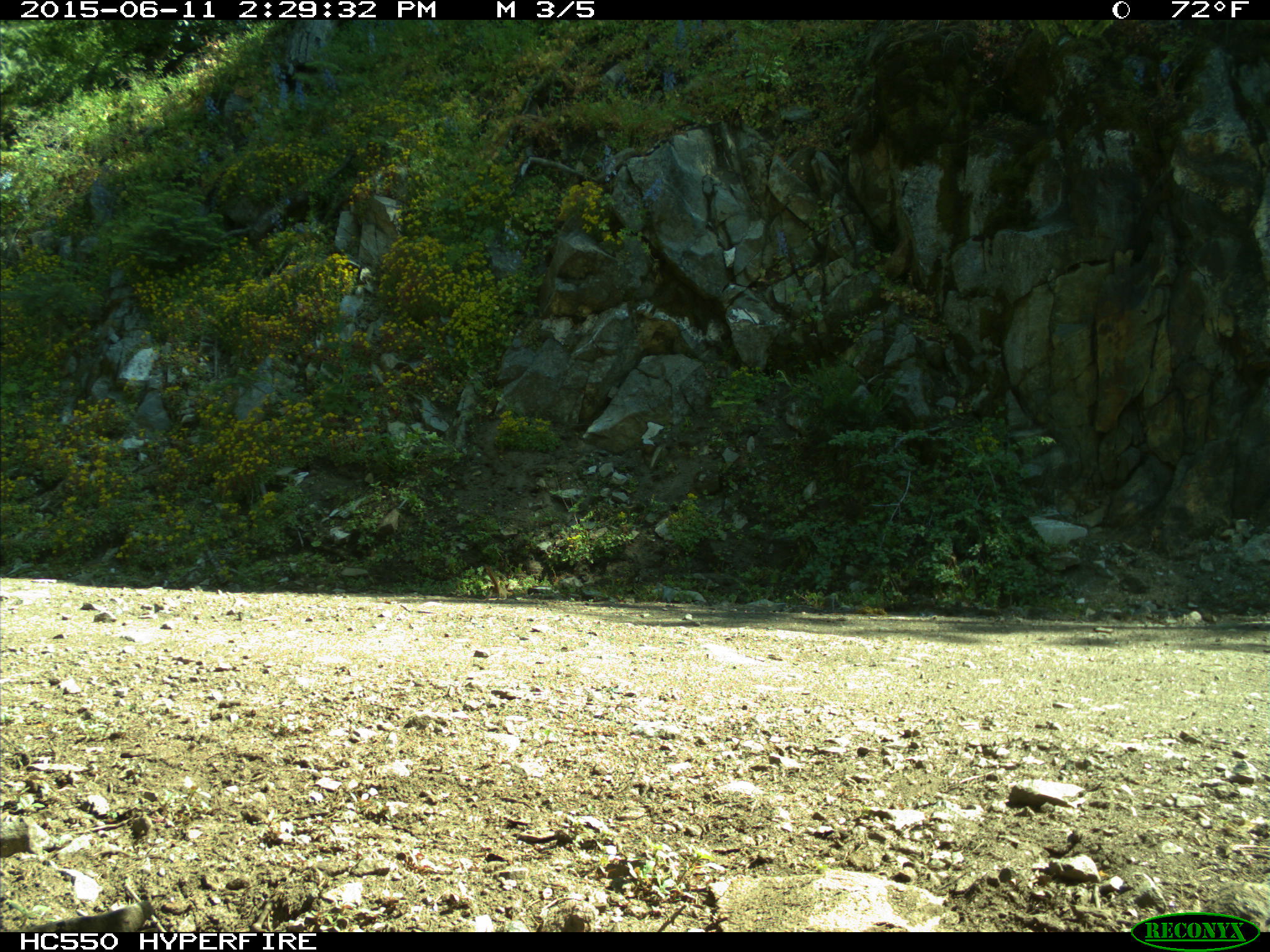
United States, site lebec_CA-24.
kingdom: Animalia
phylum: Chordata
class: Mammalia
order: Rodentia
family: Sciuridae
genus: Tamias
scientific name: Tamias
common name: chipmunk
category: unidentified chipmunk